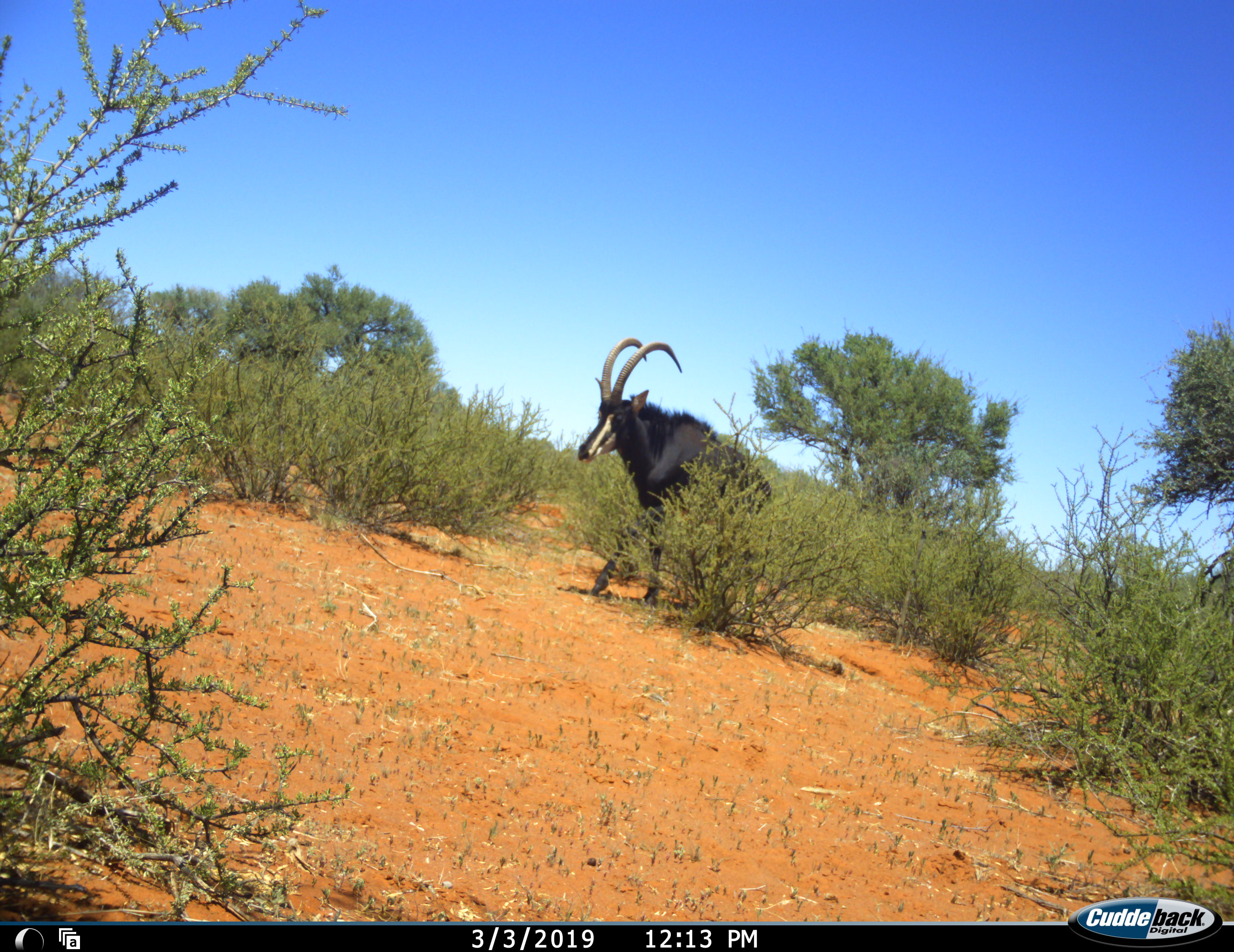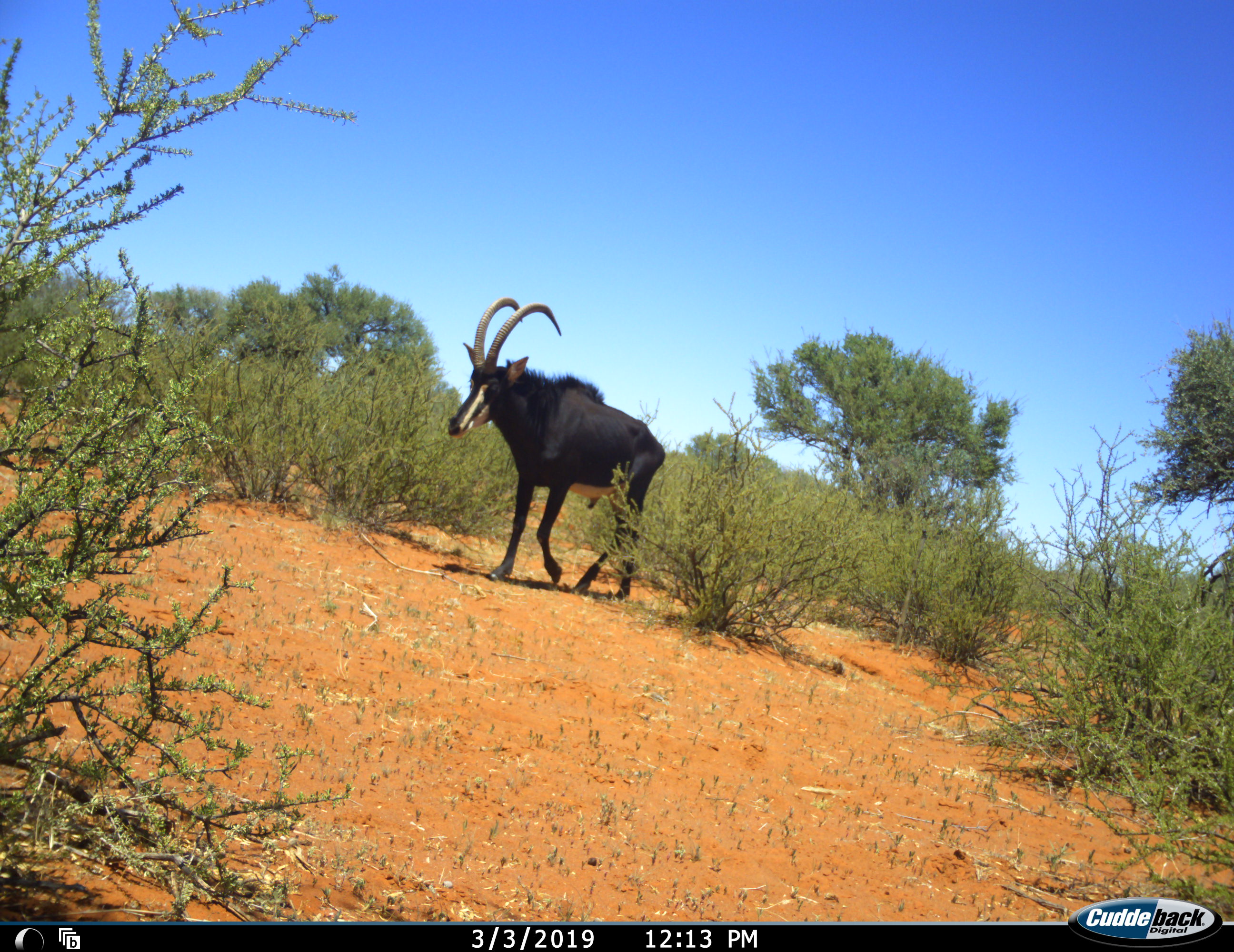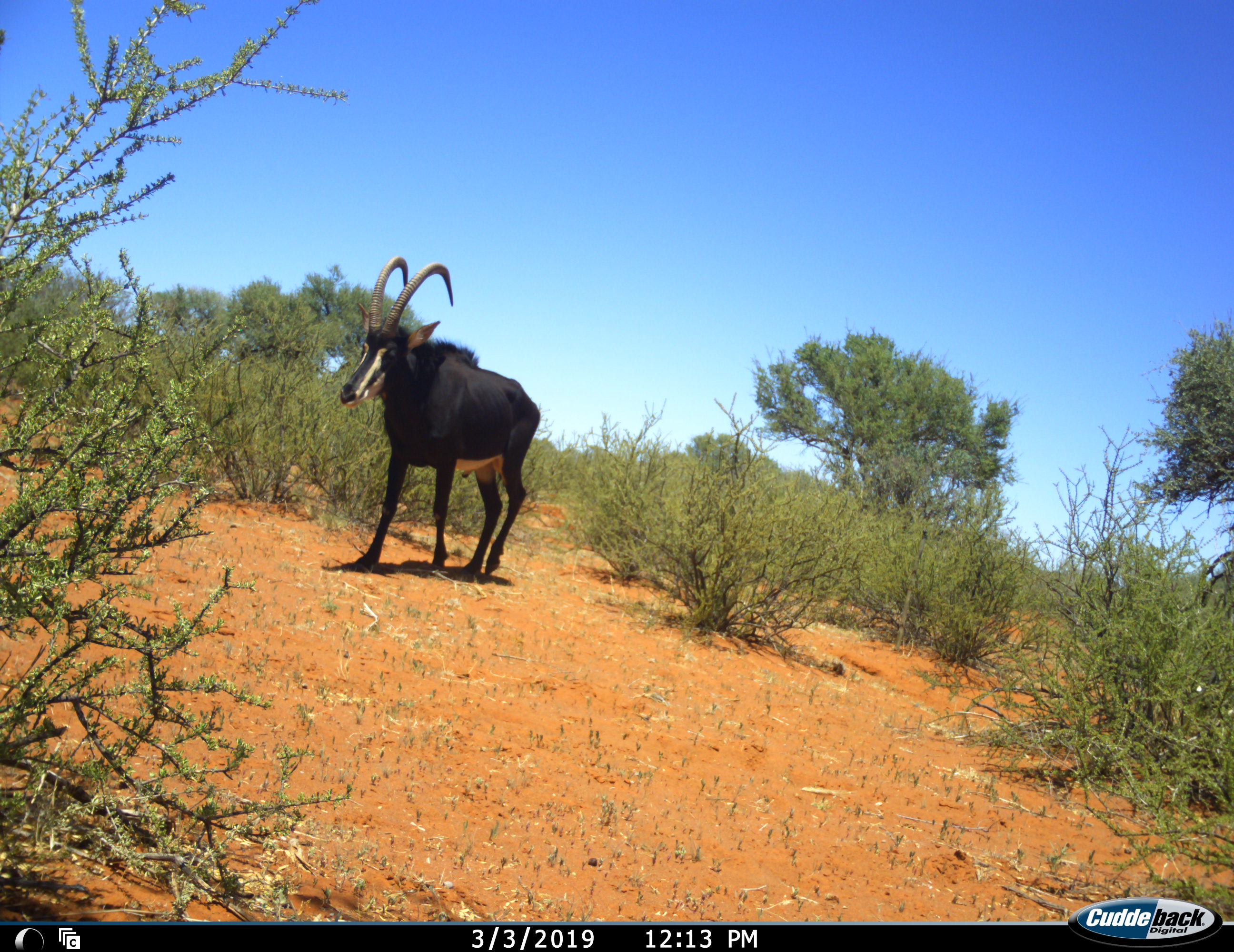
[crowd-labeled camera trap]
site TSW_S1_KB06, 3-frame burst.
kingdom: Animalia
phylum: Chordata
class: Mammalia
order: Artiodactyla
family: Bovidae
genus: Hippotragus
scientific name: Hippotragus niger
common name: sable antelope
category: sable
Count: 1.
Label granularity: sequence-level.